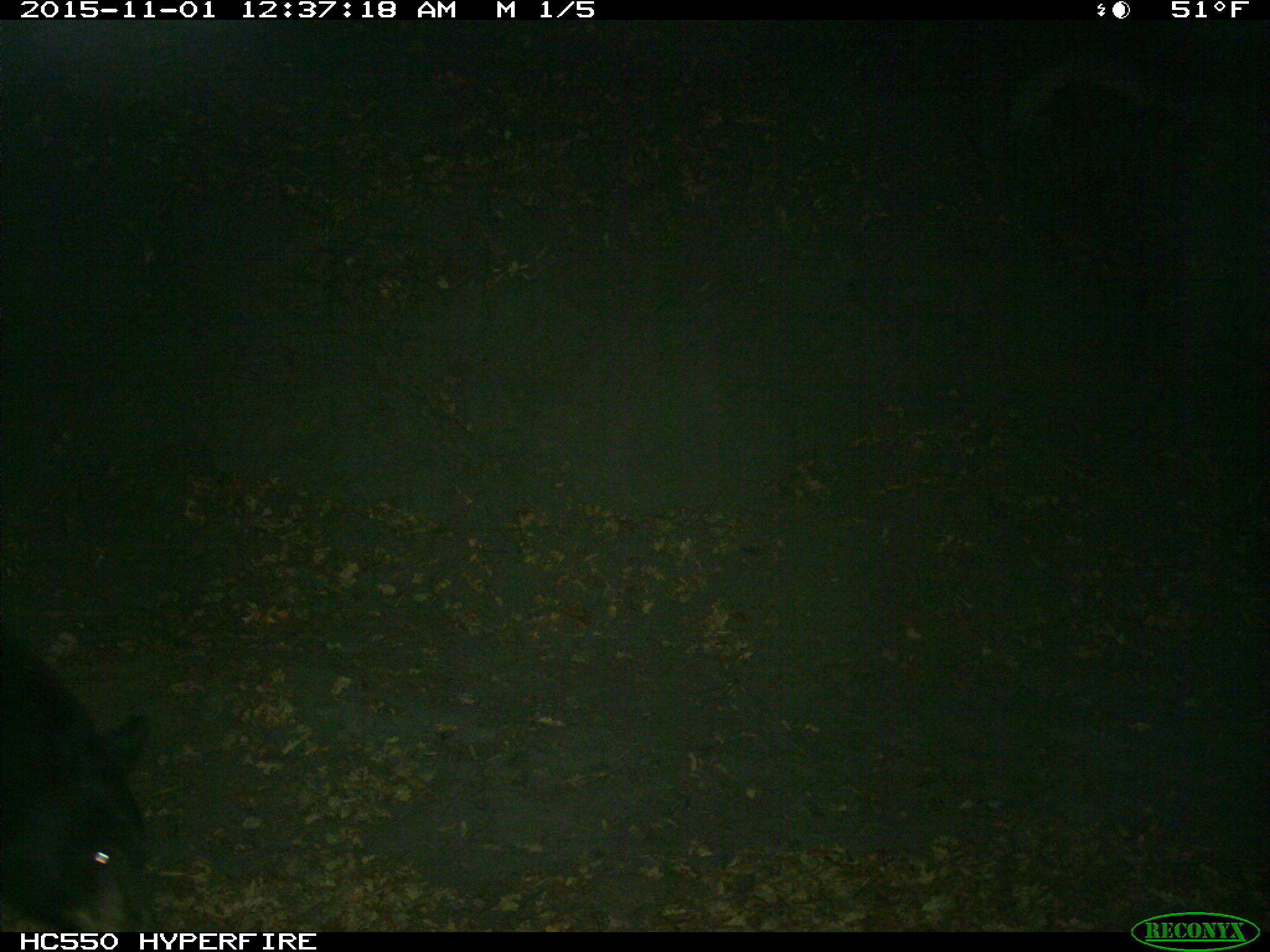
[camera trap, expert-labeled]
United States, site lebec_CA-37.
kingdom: Animalia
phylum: Chordata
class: Mammalia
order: Carnivora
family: Ursidae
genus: Ursus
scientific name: Ursus americanus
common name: american black bear